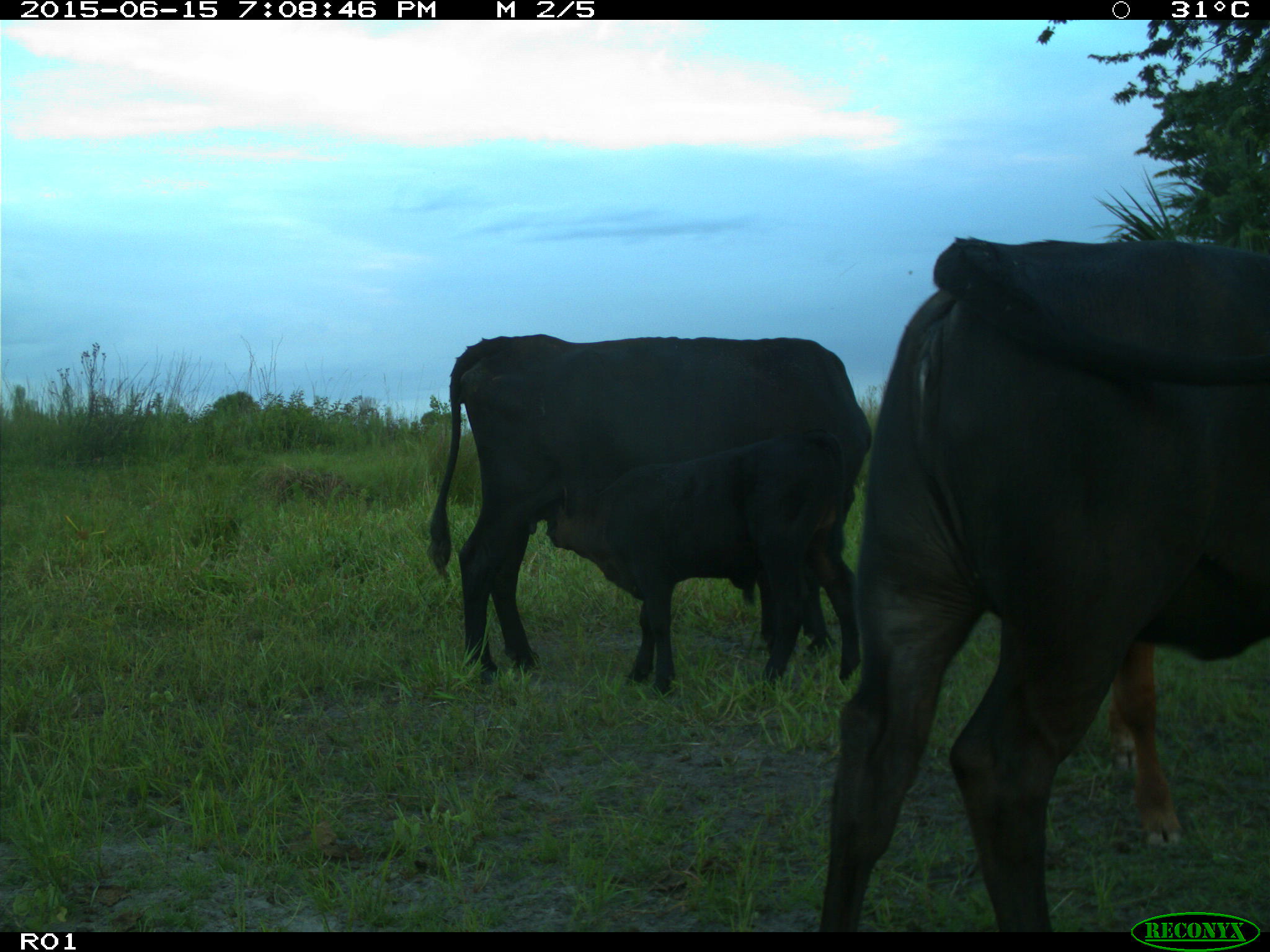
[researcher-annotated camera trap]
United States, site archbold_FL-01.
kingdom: Animalia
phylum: Chordata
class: Mammalia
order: Artiodactyla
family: Bovidae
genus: Bos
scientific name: Bos taurus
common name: domestic cow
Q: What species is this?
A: Bos taurus (domestic cow).